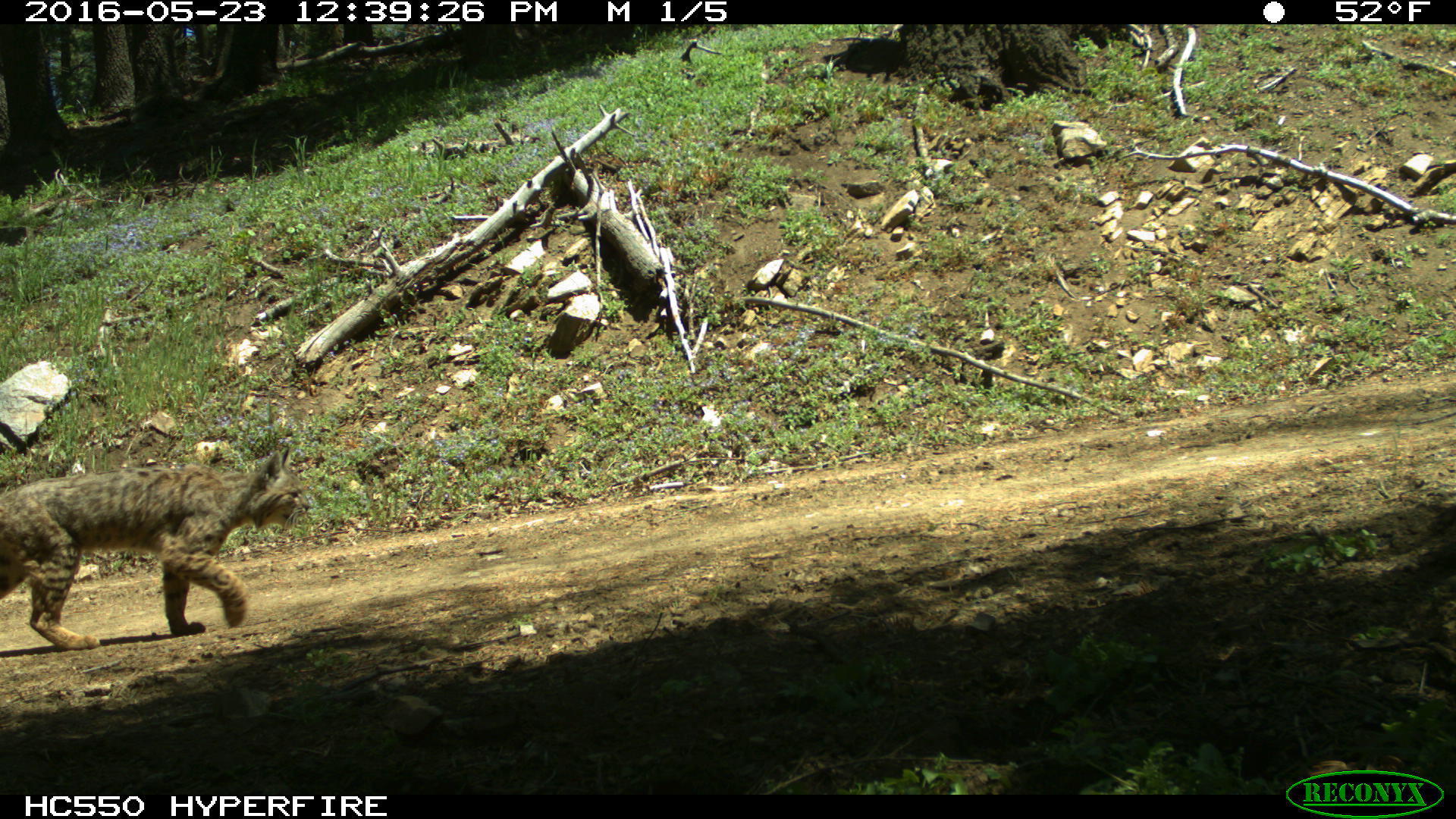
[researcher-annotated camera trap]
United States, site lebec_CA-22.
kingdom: Animalia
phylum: Chordata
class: Mammalia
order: Carnivora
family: Felidae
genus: Lynx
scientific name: Lynx rufus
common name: bobcat